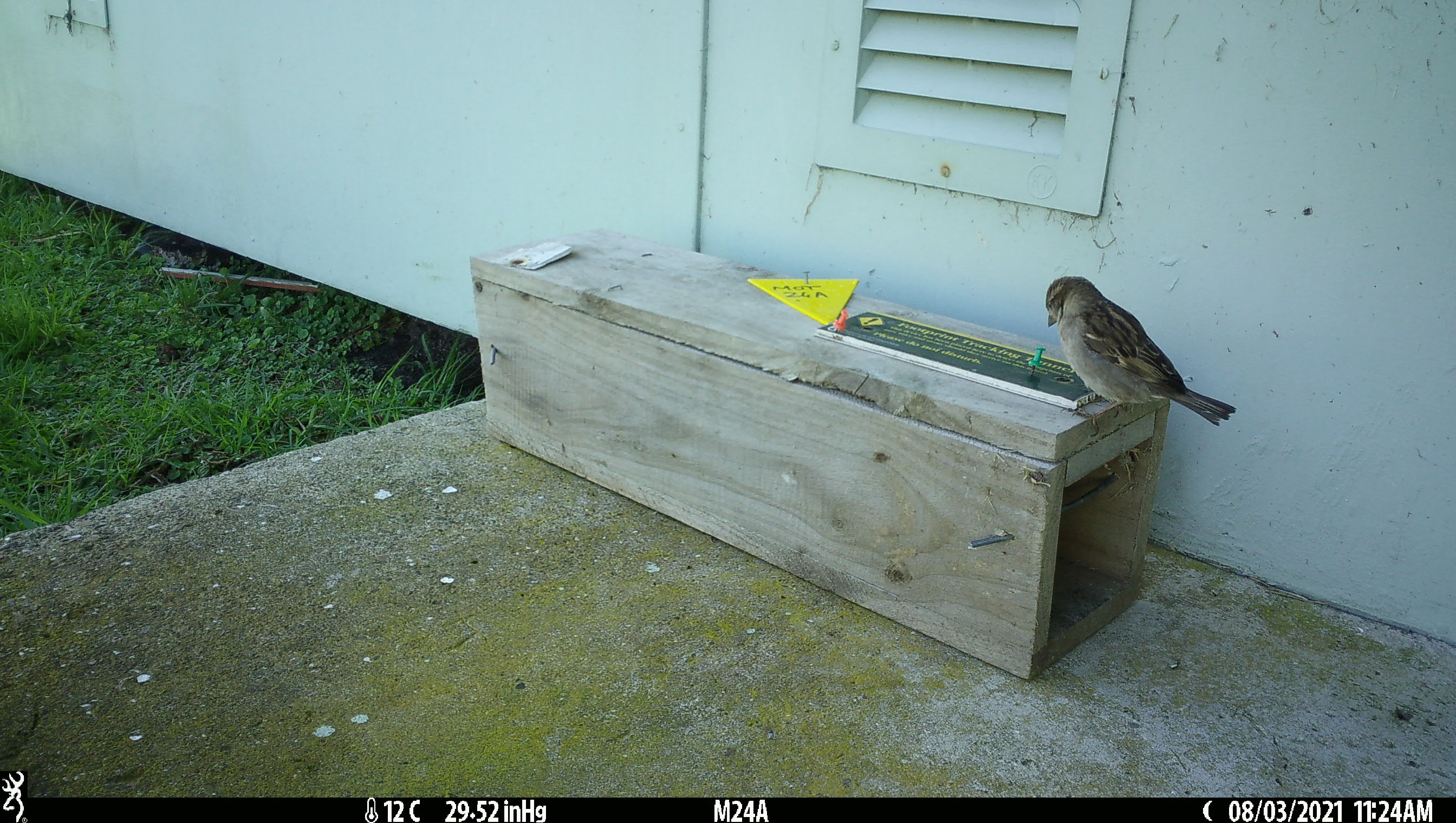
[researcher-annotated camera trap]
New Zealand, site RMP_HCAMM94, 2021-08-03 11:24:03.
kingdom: Animalia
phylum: Chordata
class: Aves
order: Passeriformes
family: Passeridae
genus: Passer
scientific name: Passer domesticus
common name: house sparrow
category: sparrow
Sparrow (house sparrow) (Passer domesticus).